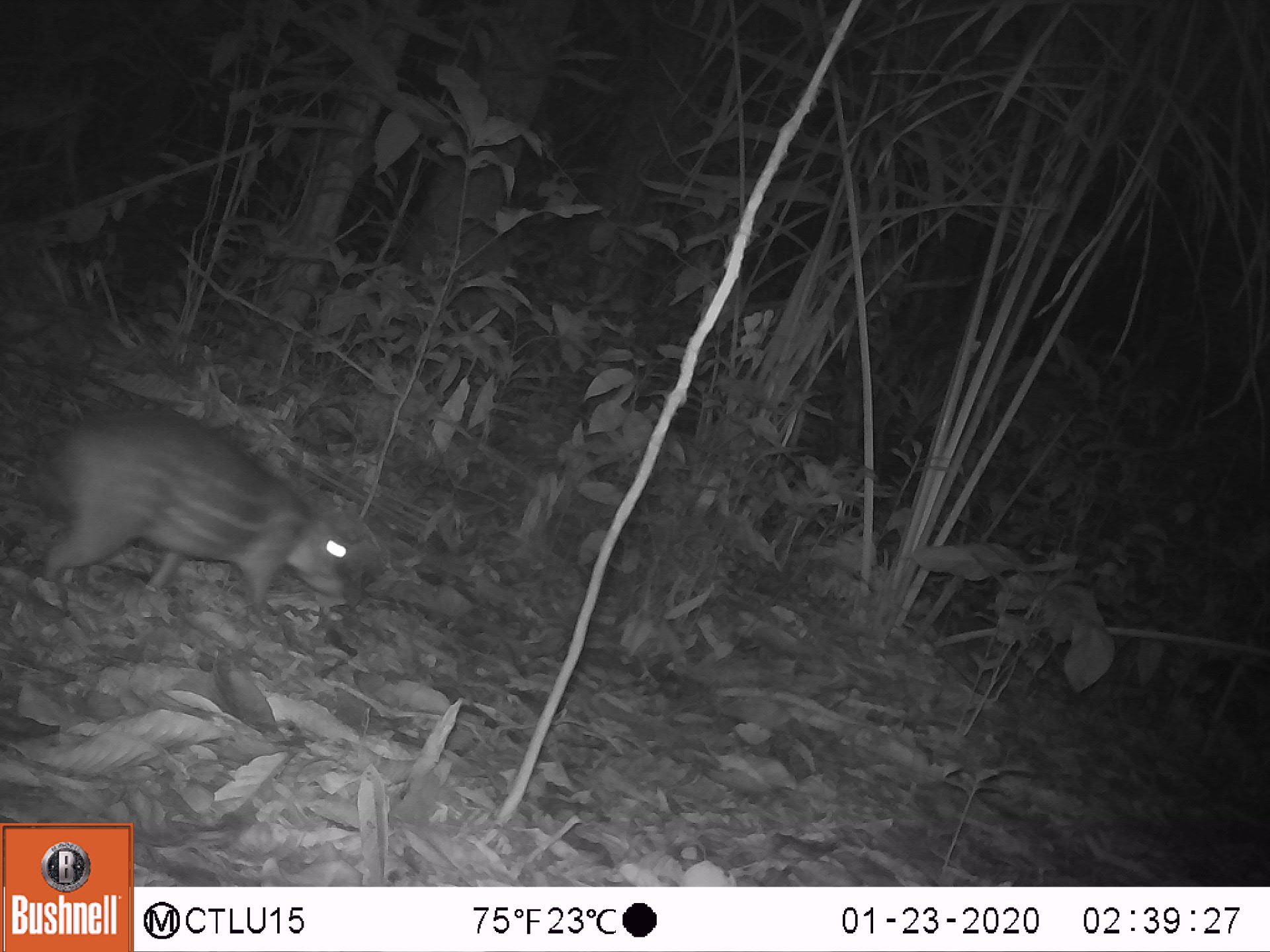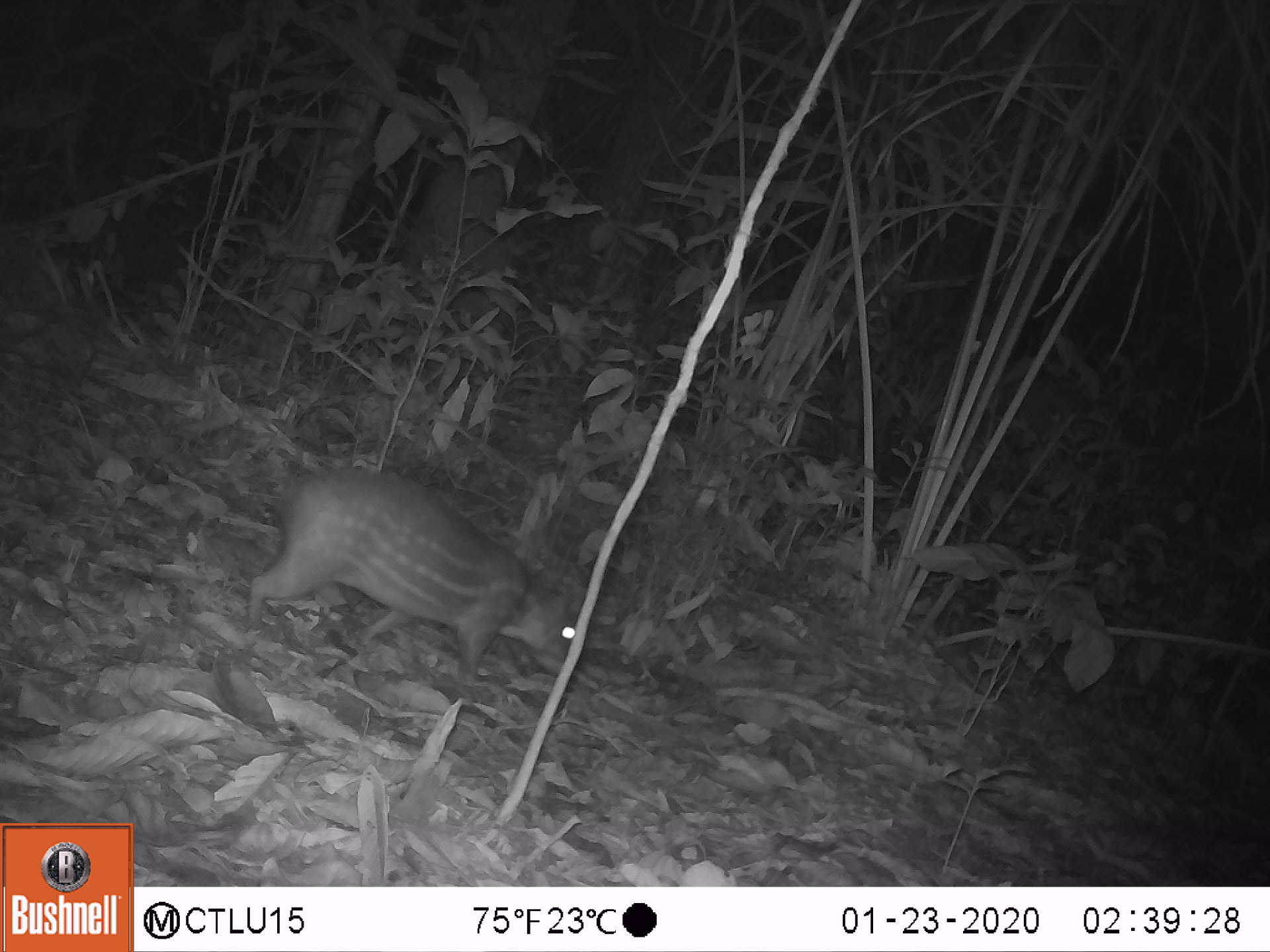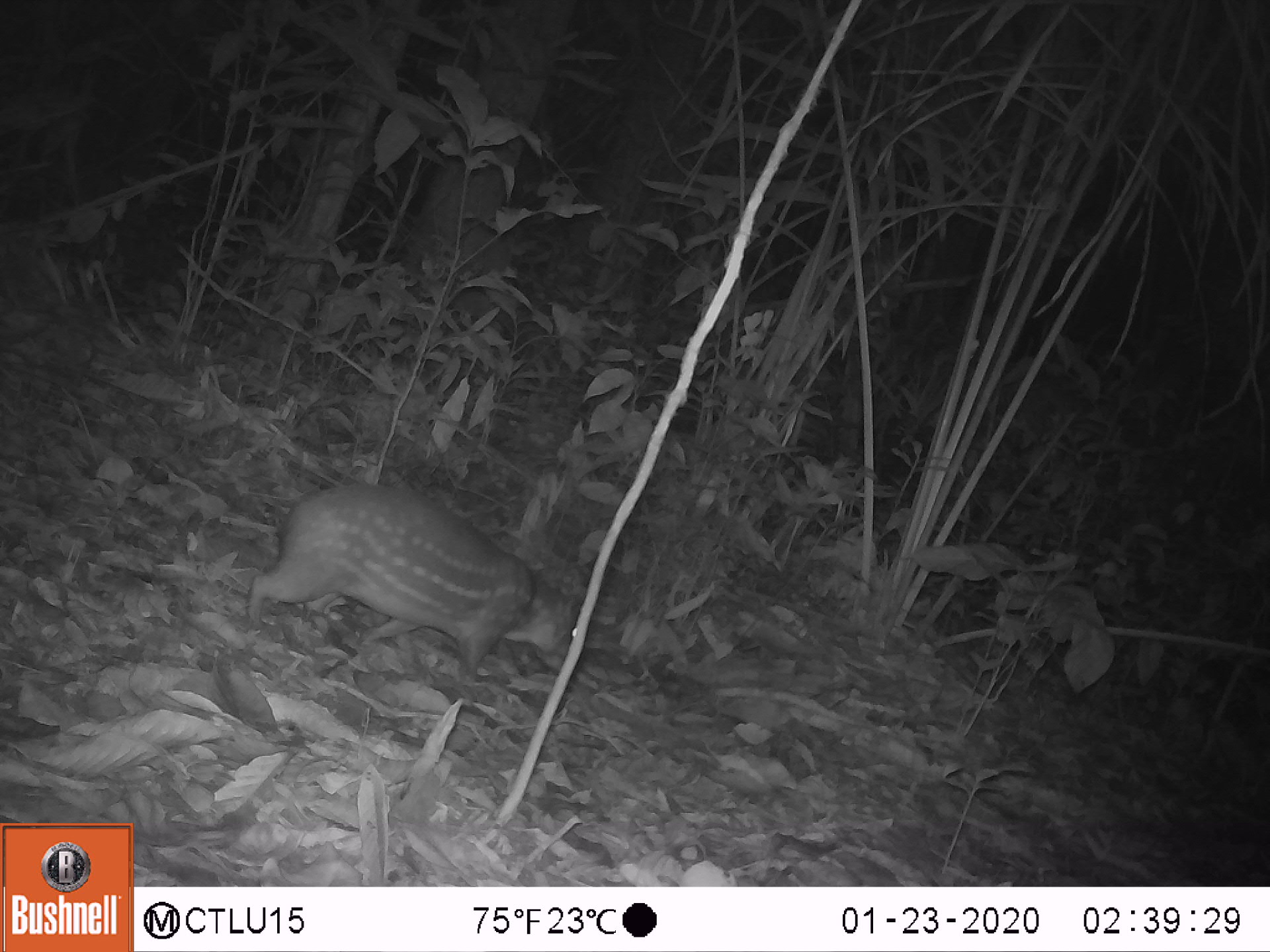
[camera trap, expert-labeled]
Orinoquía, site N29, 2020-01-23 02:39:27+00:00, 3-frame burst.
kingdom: Animalia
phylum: Chordata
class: Mammalia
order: Rodentia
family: Cuniculidae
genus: Cuniculus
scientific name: Cuniculus paca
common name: spotted paca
Spotted paca (Cuniculus paca).